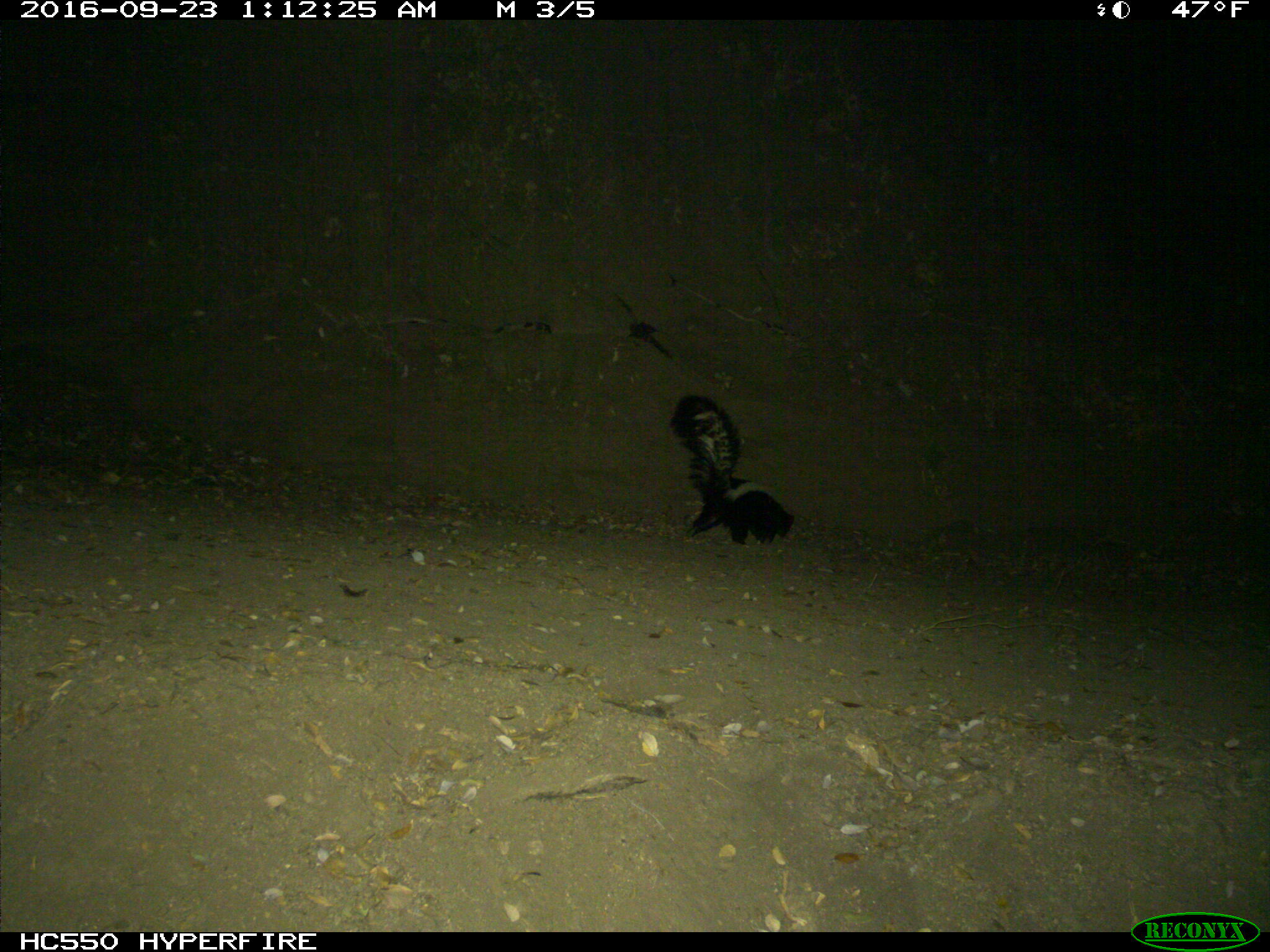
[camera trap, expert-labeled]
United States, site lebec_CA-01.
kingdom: Animalia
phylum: Chordata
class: Mammalia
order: Carnivora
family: Mephitidae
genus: Mephitis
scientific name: Mephitis mephitis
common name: striped skunk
Mephitis mephitis (striped skunk).